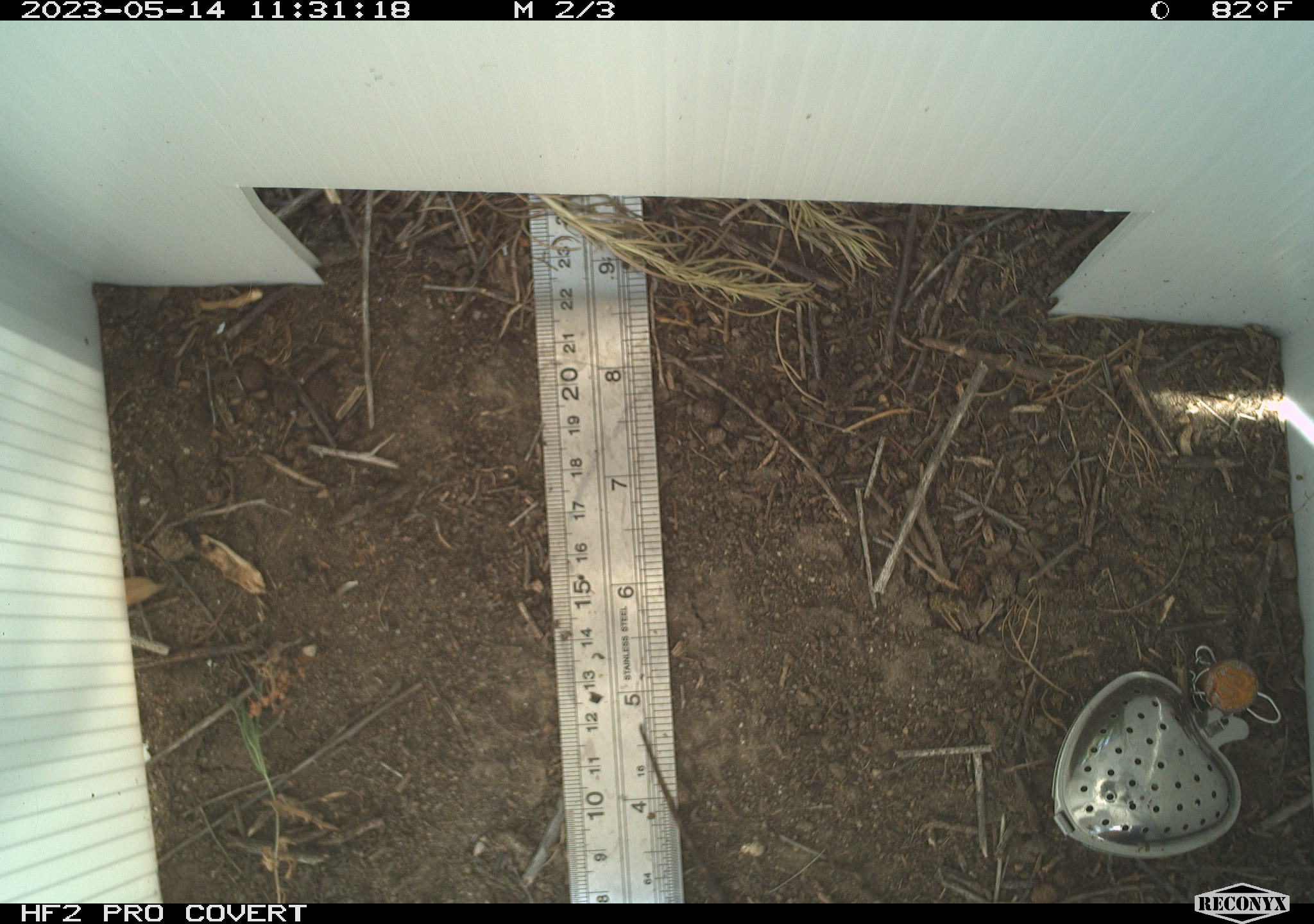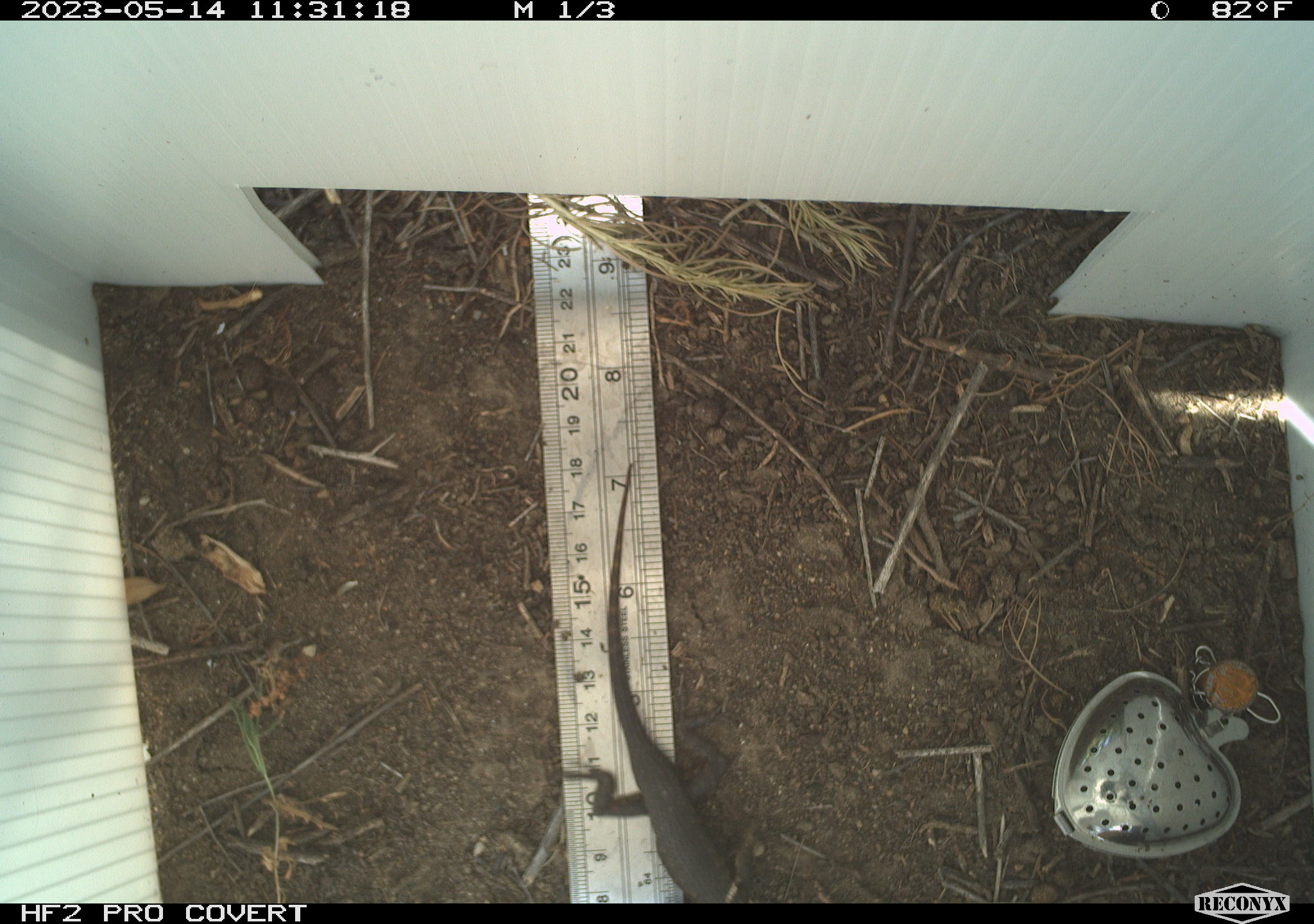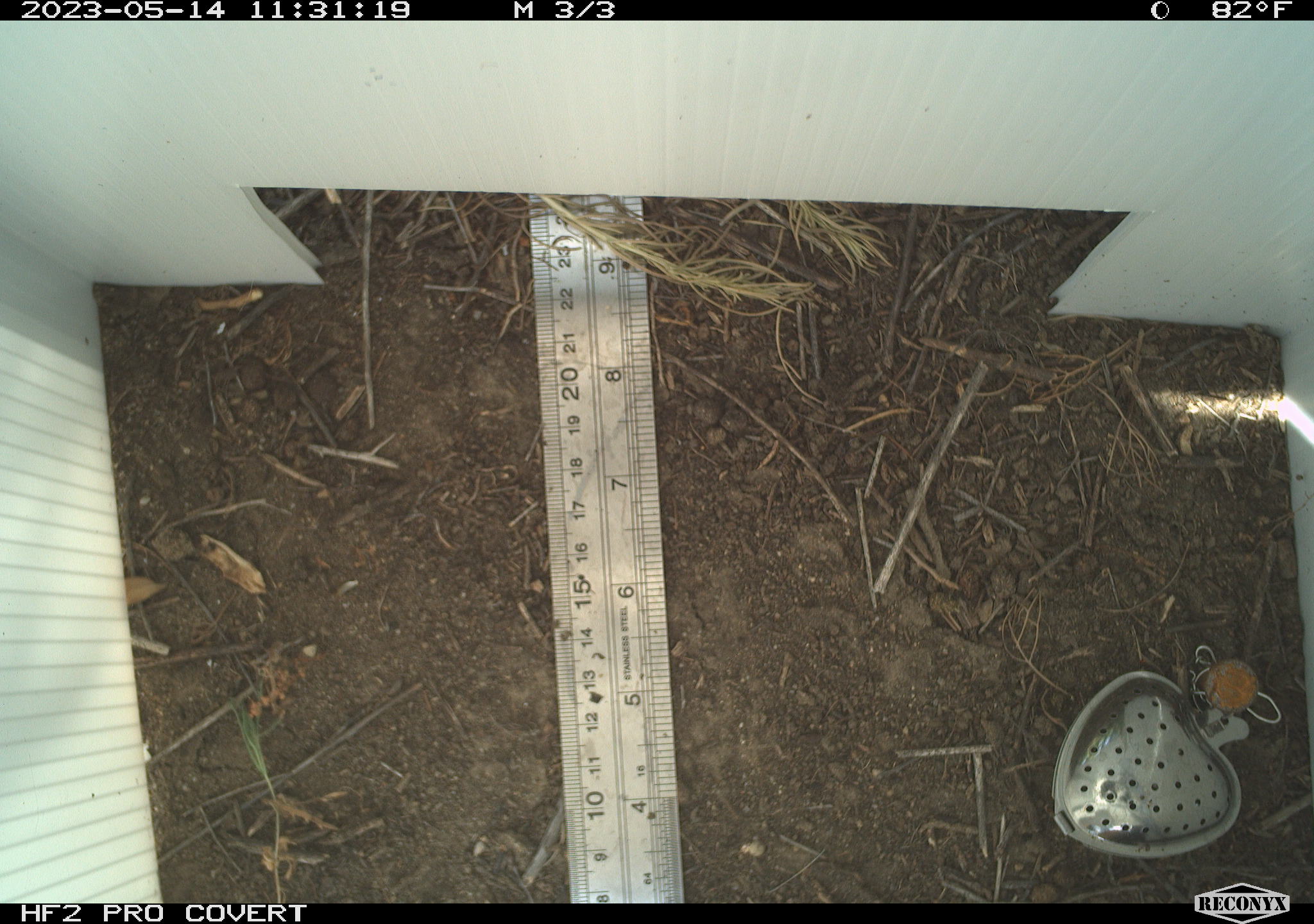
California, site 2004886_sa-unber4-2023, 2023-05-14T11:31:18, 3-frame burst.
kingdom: Animalia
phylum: Chordata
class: Reptilia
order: Squamata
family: Phrynosomatidae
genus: Sceloporus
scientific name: Sceloporus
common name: spiny lizards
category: sceloporus species